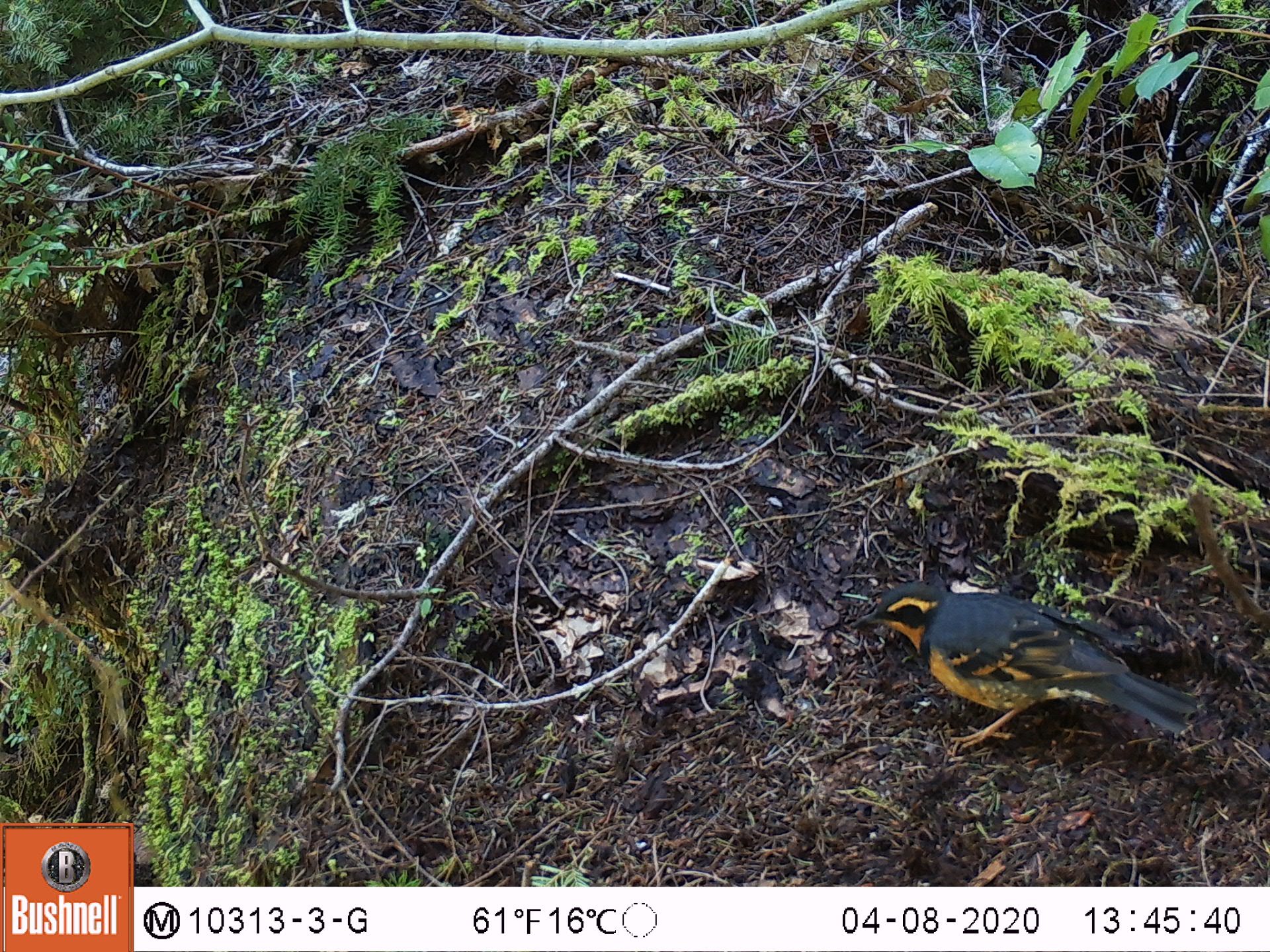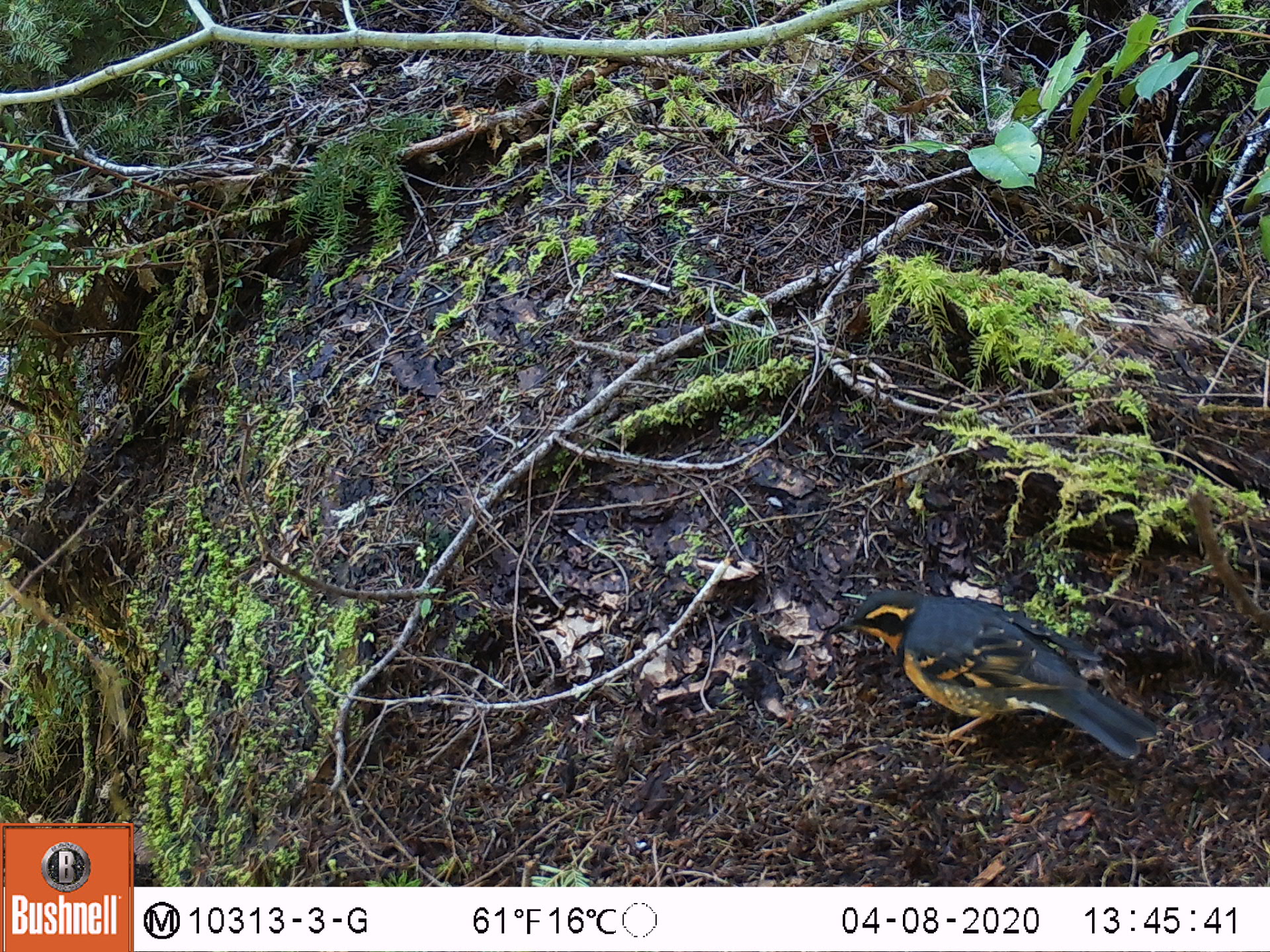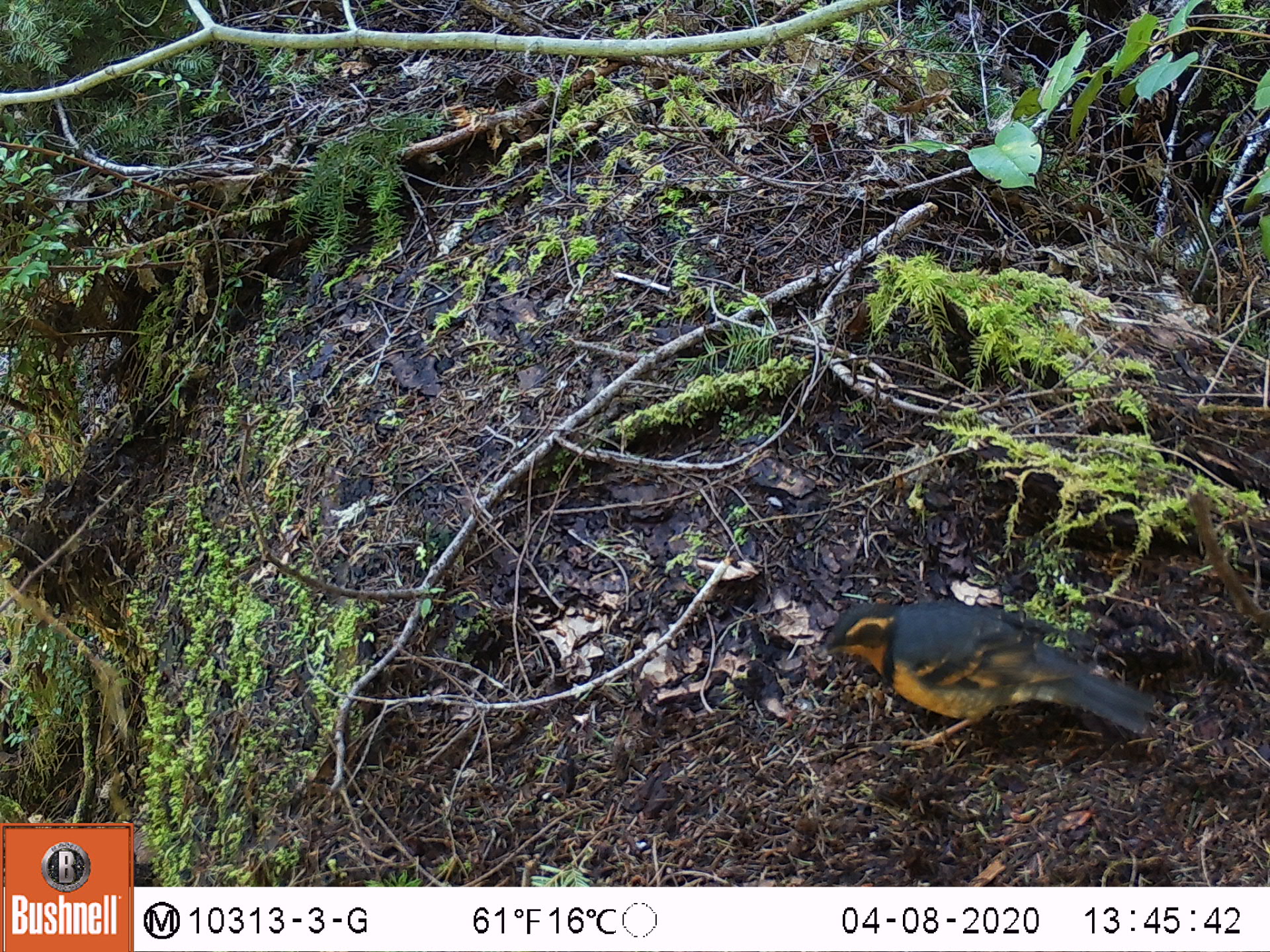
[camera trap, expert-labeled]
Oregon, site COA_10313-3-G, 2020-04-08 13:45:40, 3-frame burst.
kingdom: Animalia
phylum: Chordata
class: Aves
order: Passeriformes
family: Turdidae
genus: Ixoreus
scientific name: Ixoreus naevius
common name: varied thrush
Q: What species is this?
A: Varied thrush (Ixoreus naevius).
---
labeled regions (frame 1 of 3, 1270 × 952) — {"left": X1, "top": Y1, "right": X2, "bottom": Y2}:
varied thrush: {"left": 853, "top": 575, "right": 1205, "bottom": 752}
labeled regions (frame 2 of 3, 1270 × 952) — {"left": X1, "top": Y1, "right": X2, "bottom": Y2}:
varied thrush: {"left": 836, "top": 583, "right": 1152, "bottom": 765}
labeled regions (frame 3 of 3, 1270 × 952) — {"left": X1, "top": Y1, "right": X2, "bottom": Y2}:
varied thrush: {"left": 813, "top": 603, "right": 1160, "bottom": 743}